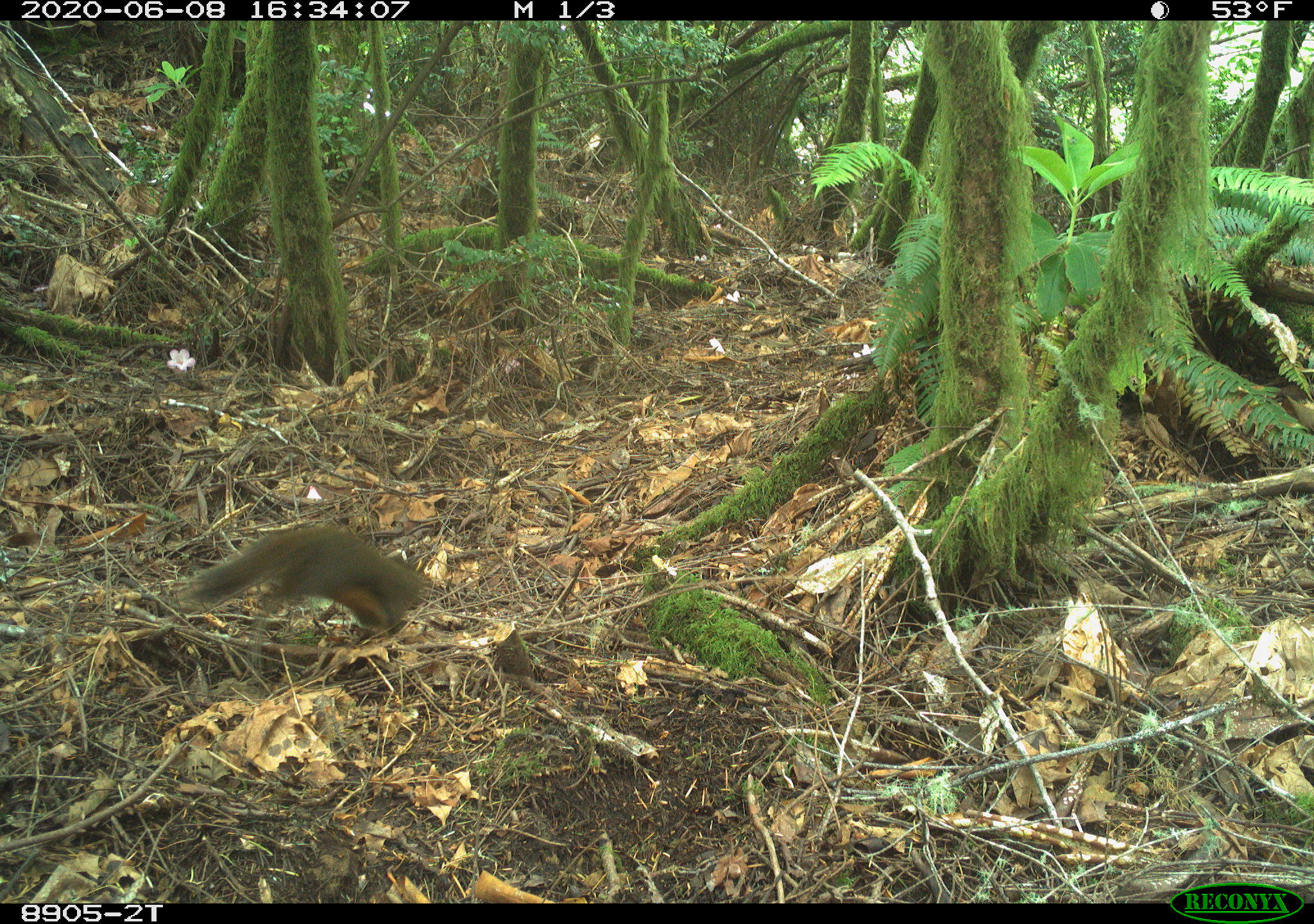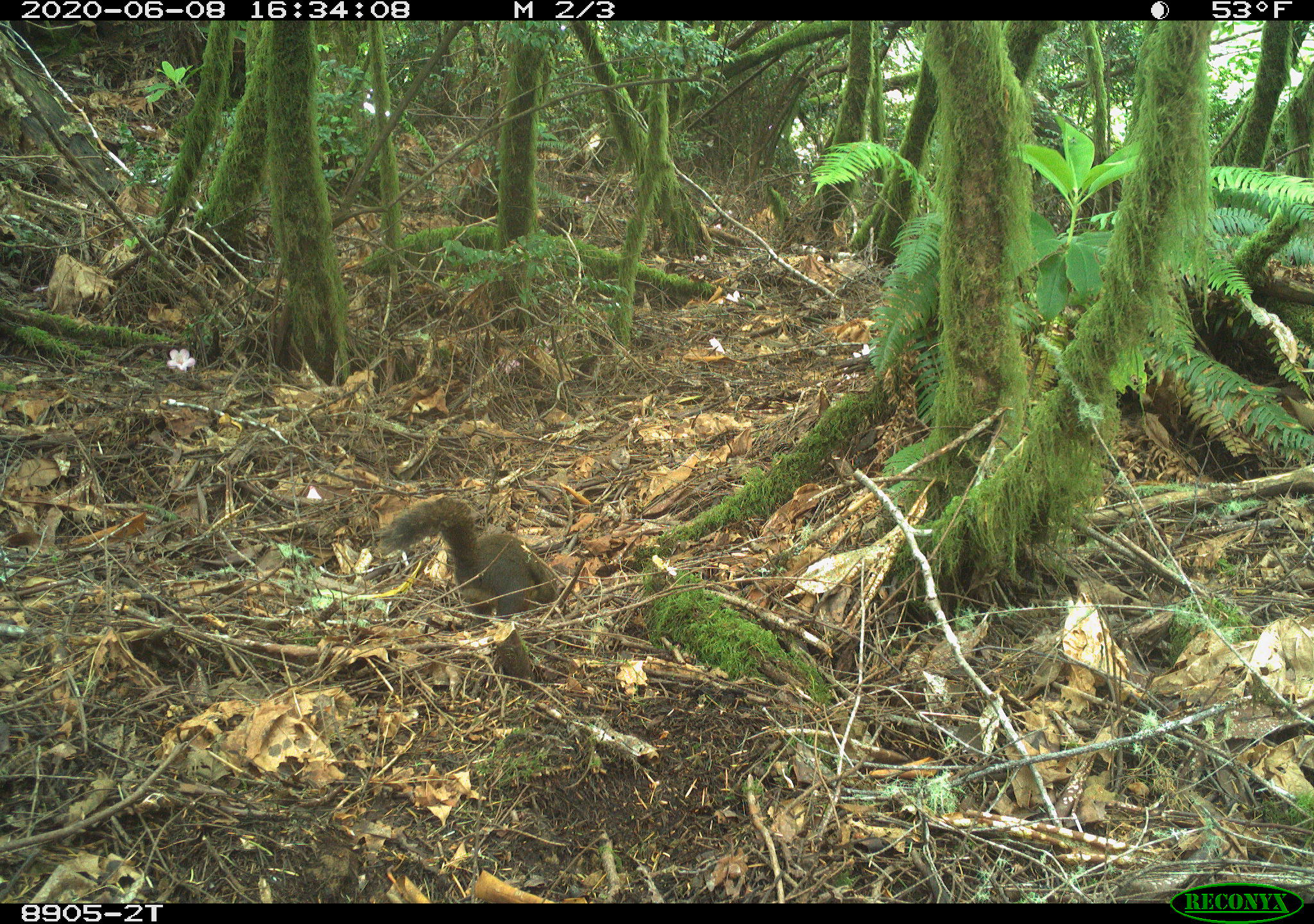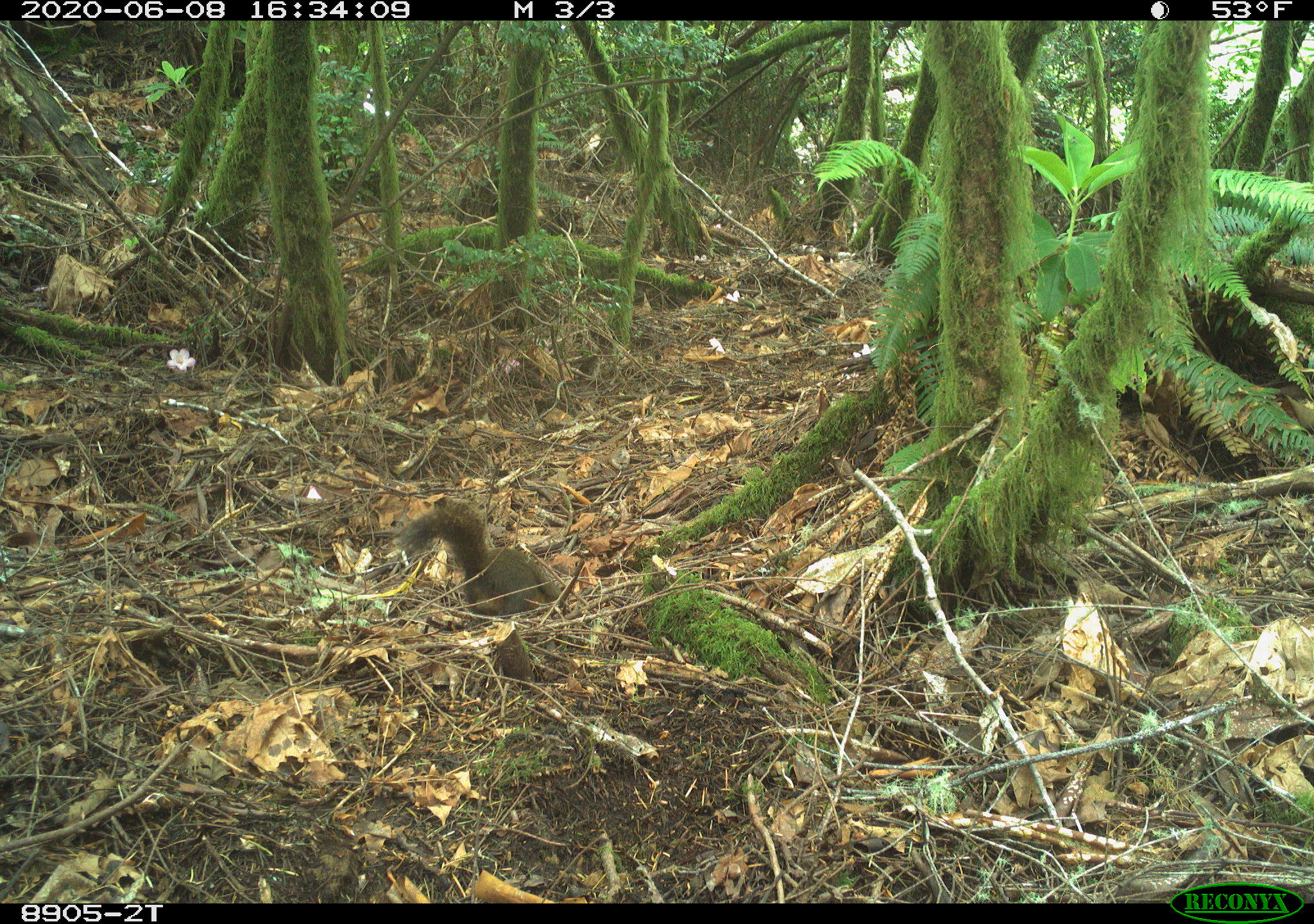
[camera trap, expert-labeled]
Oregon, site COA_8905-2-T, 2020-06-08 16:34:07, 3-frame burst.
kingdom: Animalia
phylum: Chordata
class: Mammalia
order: Rodentia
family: Sciuridae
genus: Tamiasciurus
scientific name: Tamiasciurus douglasii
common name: douglas squirrel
Douglas squirrel (Tamiasciurus douglasii).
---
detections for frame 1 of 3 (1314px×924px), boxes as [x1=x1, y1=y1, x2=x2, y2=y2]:
douglas squirrel: [x1=180, y1=521, x2=440, y2=640]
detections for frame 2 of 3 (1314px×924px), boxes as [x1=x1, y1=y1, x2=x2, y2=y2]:
douglas squirrel: [x1=377, y1=494, x2=563, y2=616]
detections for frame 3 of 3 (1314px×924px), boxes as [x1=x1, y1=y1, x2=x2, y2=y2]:
douglas squirrel: [x1=396, y1=498, x2=564, y2=613]